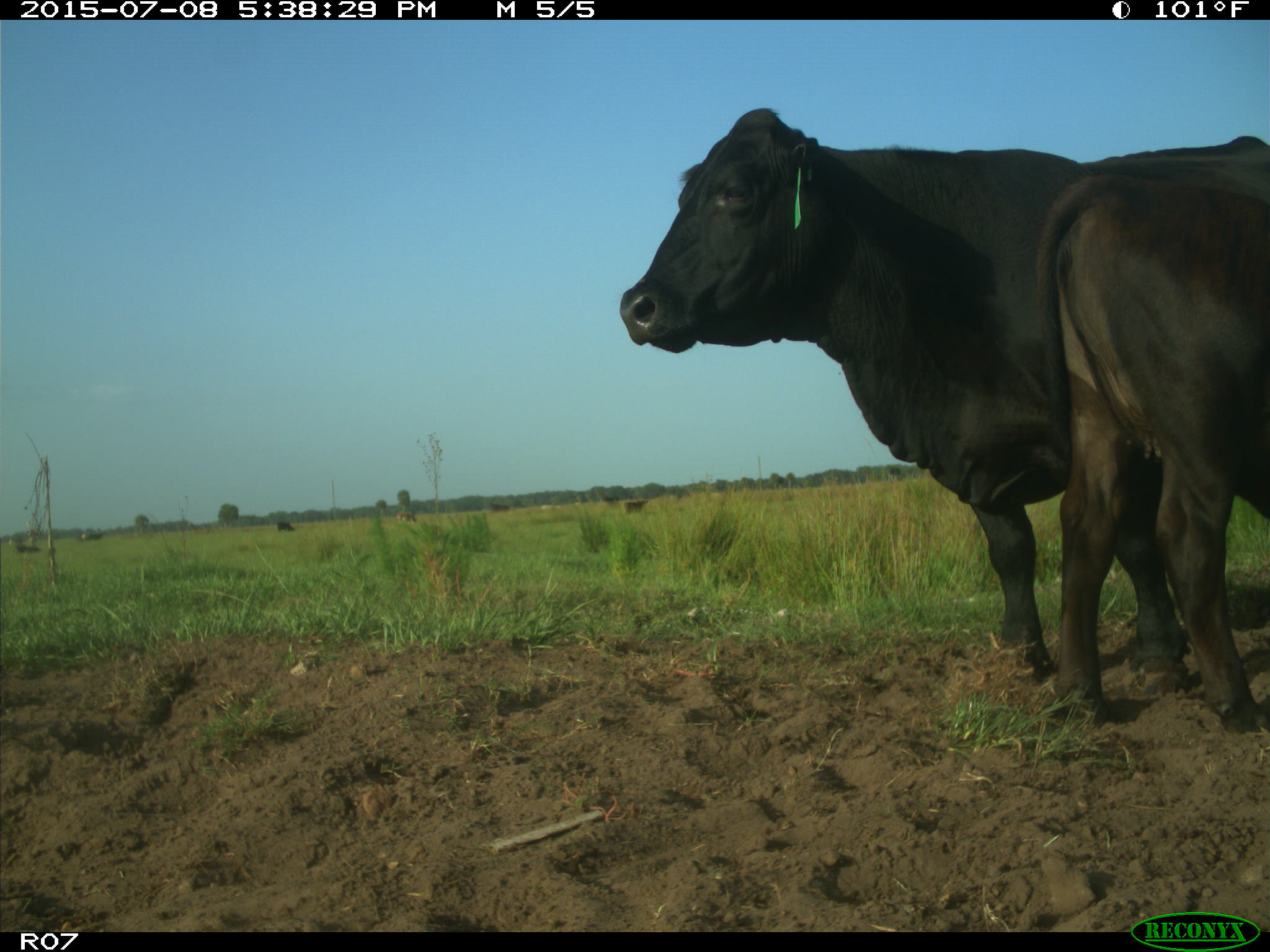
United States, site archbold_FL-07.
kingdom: Animalia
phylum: Chordata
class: Mammalia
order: Artiodactyla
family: Bovidae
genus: Bos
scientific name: Bos taurus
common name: domestic cow